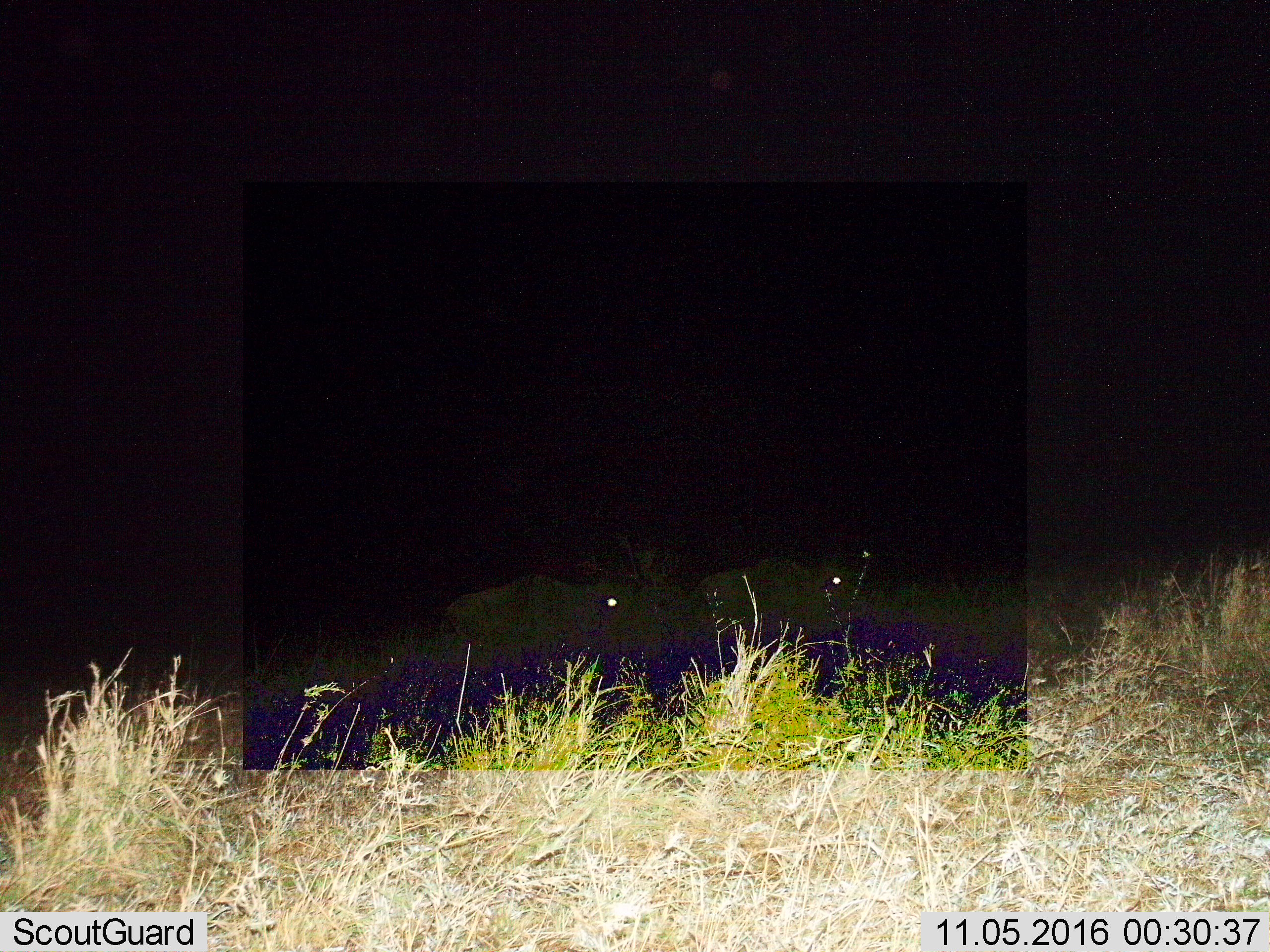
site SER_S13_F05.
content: unidentified animal